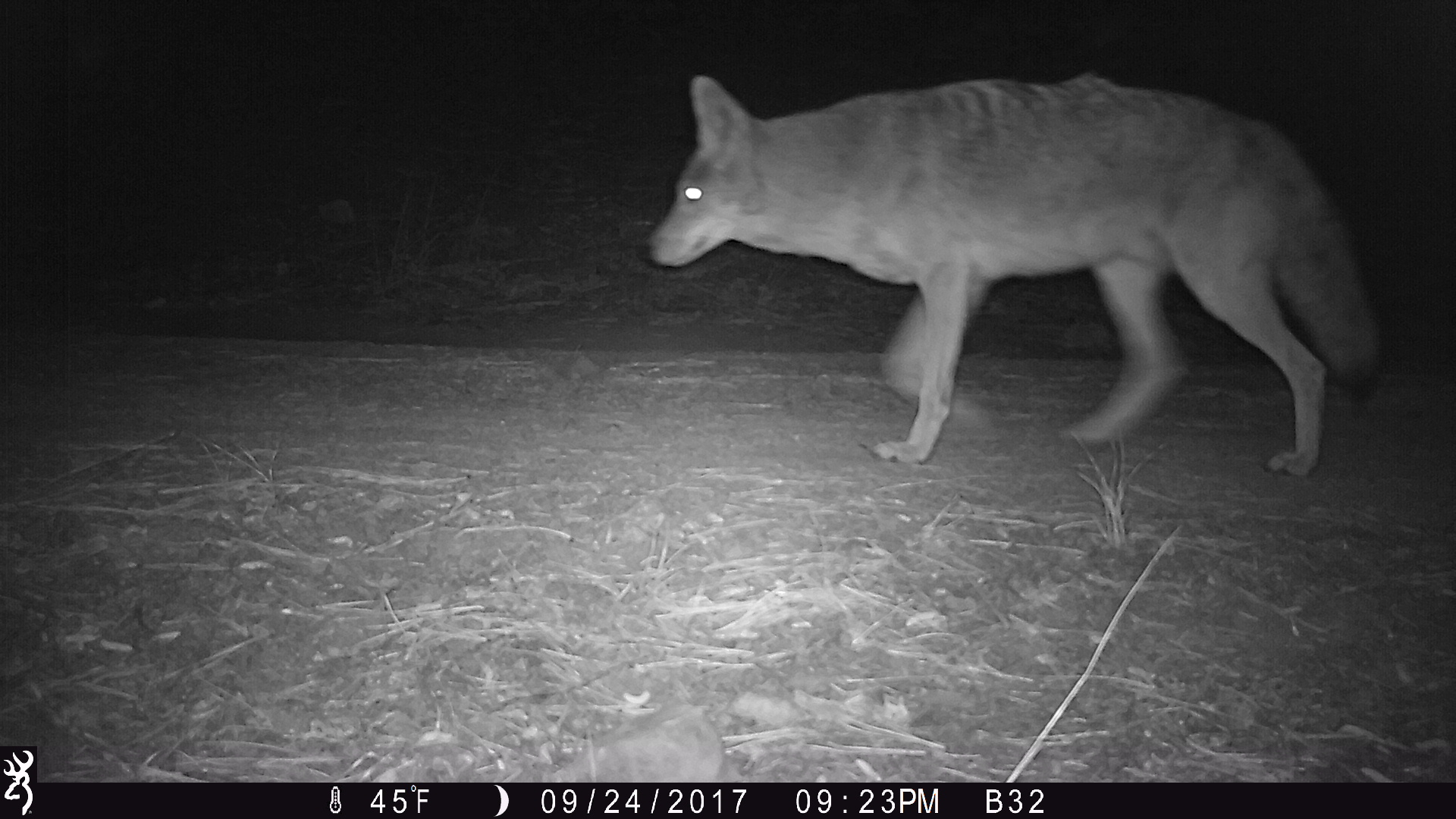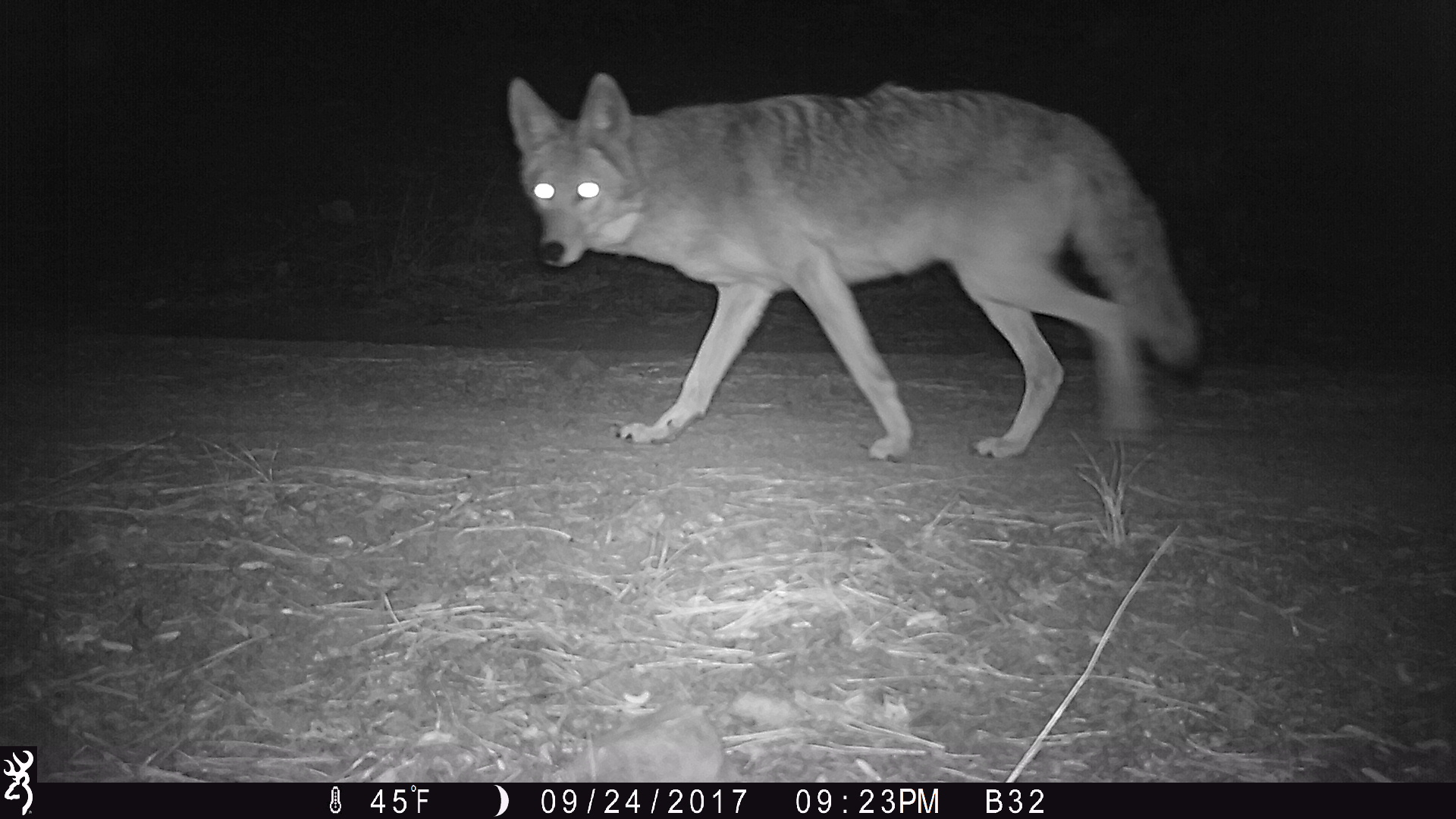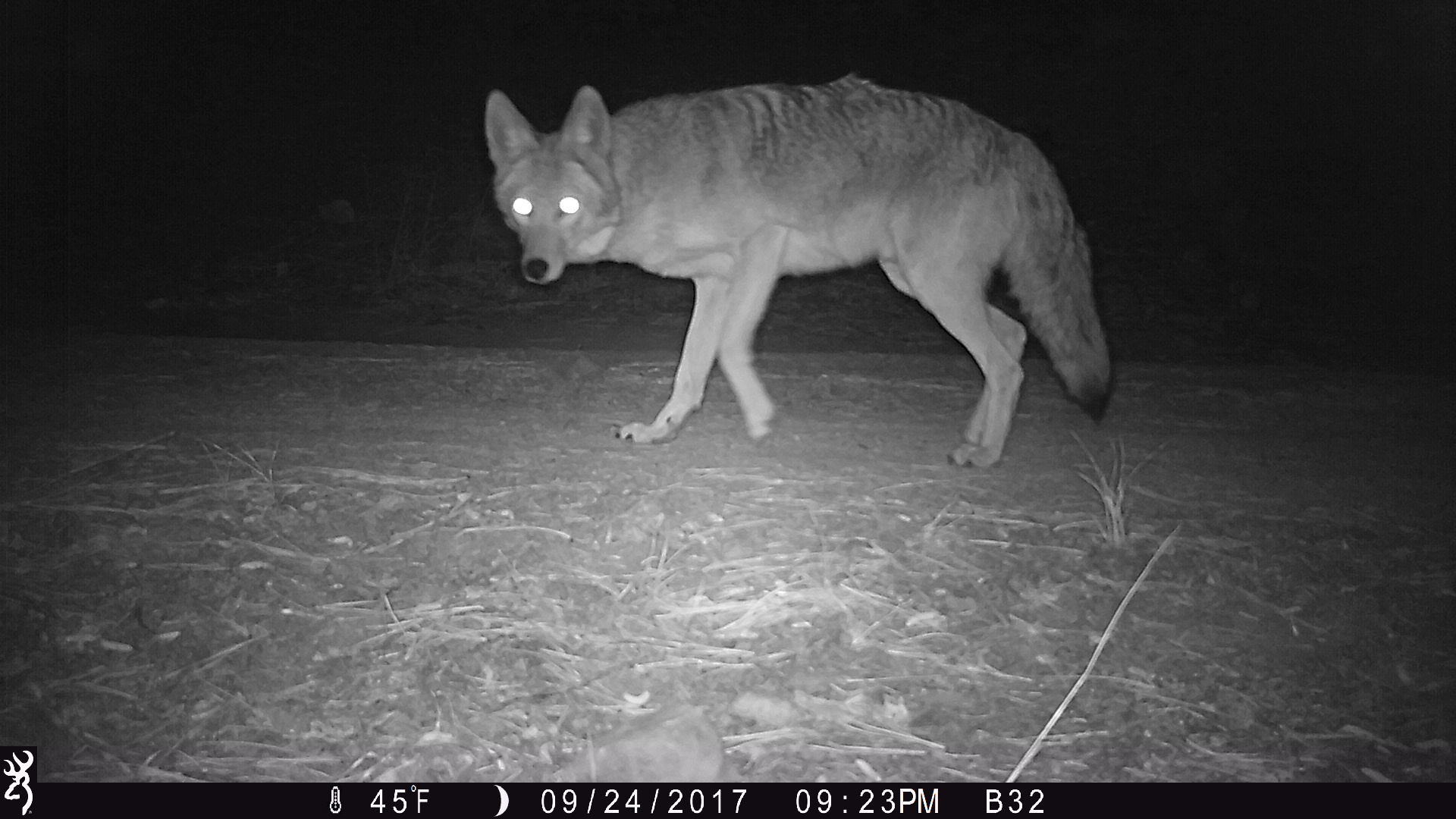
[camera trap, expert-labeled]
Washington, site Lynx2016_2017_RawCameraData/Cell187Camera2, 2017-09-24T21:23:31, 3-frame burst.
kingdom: Animalia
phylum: Chordata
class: Mammalia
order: Carnivora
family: Canidae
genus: Canis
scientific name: Canis latrans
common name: coyote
Canis latrans (coyote). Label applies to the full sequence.